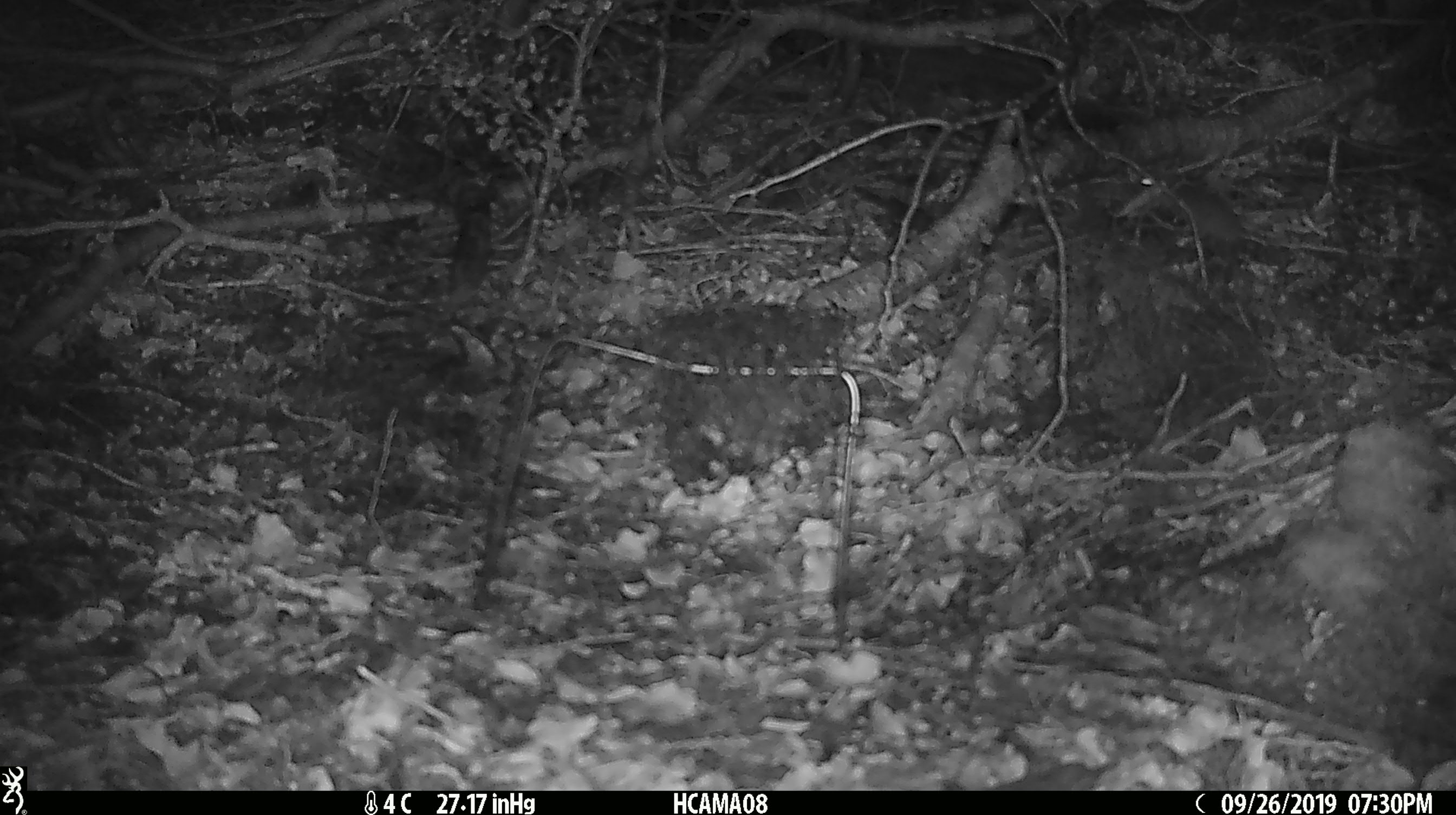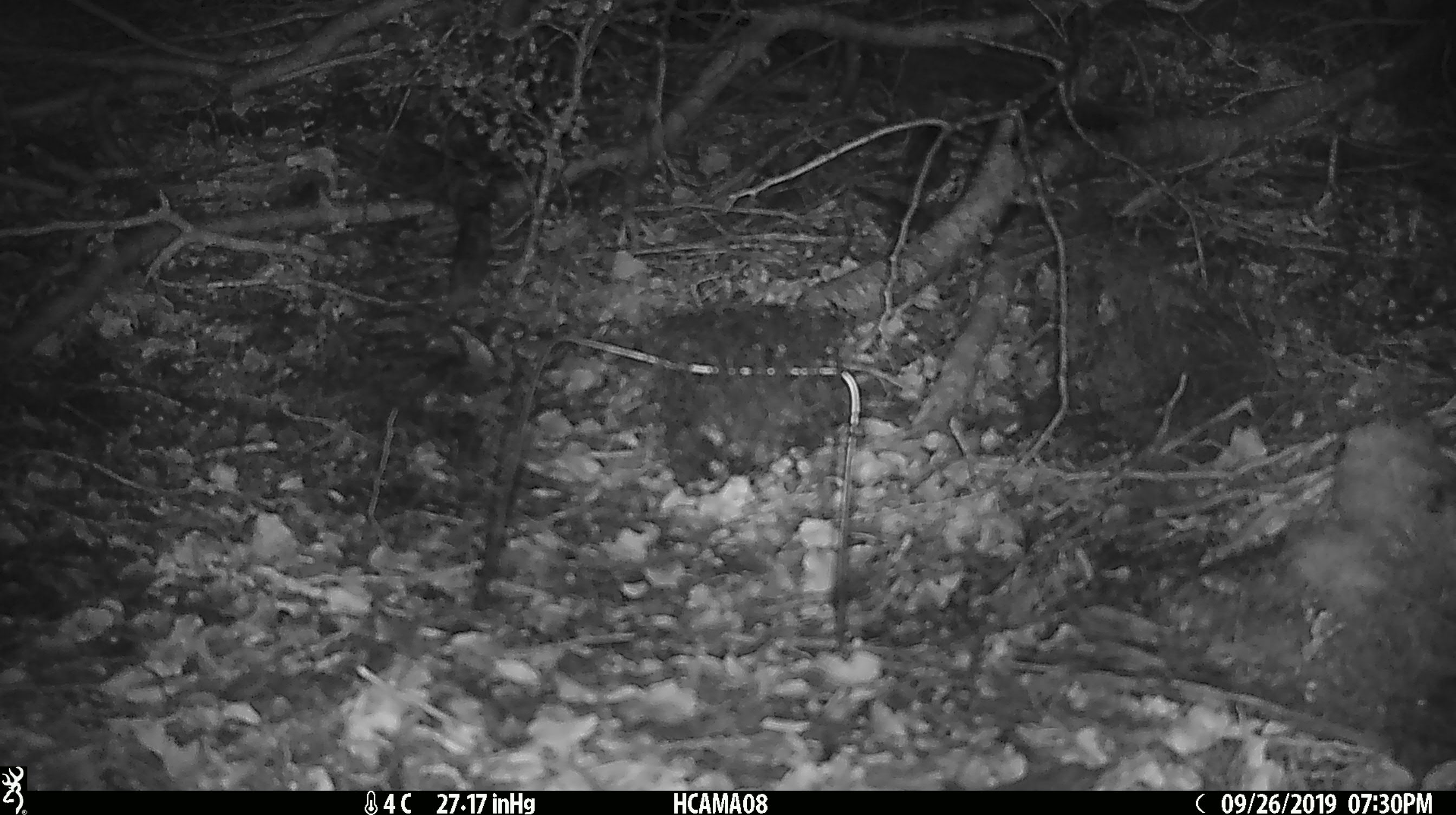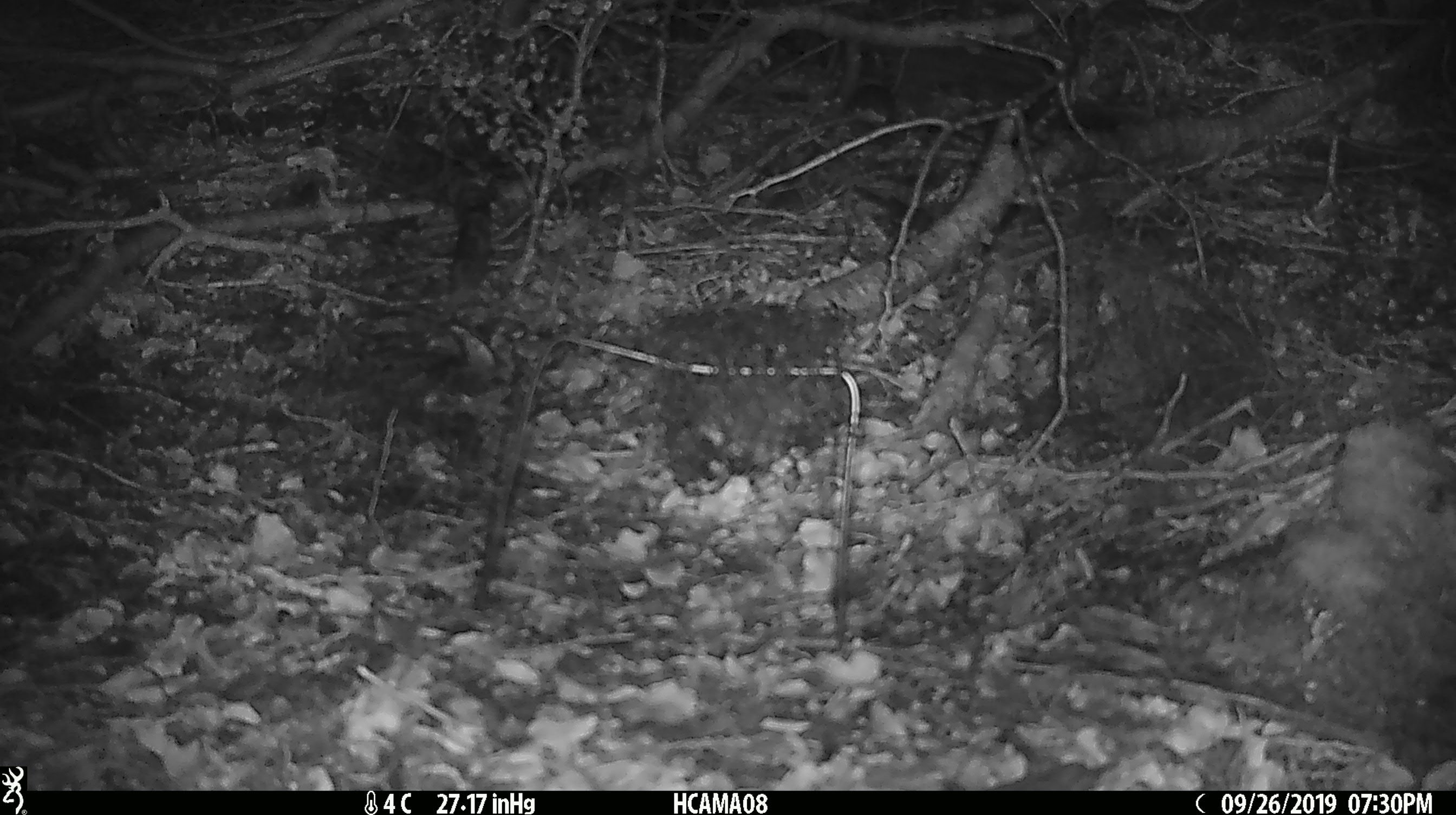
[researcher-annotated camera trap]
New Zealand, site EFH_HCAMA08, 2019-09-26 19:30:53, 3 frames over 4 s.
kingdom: Animalia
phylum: Chordata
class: Mammalia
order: Rodentia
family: Muridae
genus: Mus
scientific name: Mus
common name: mouse